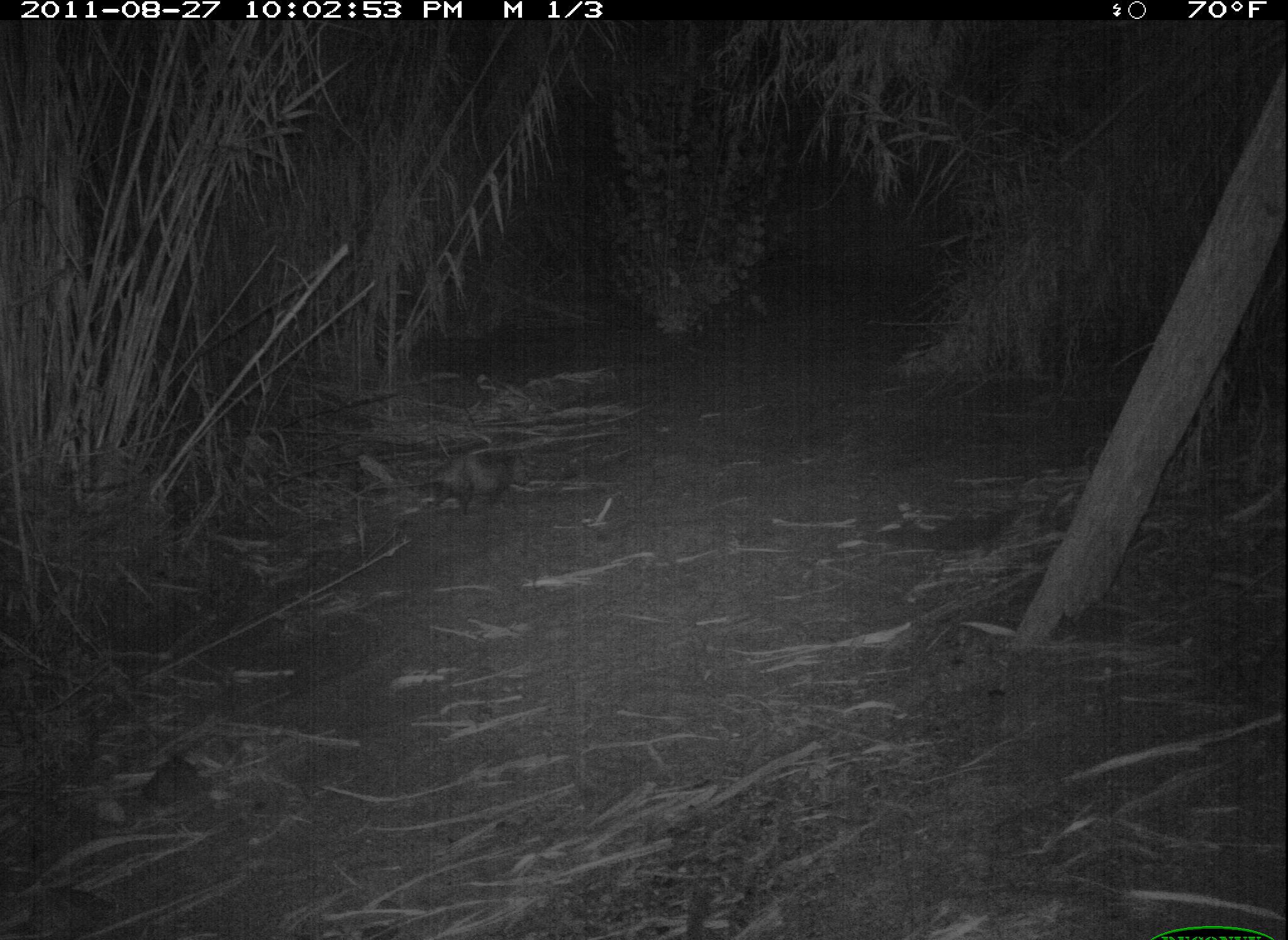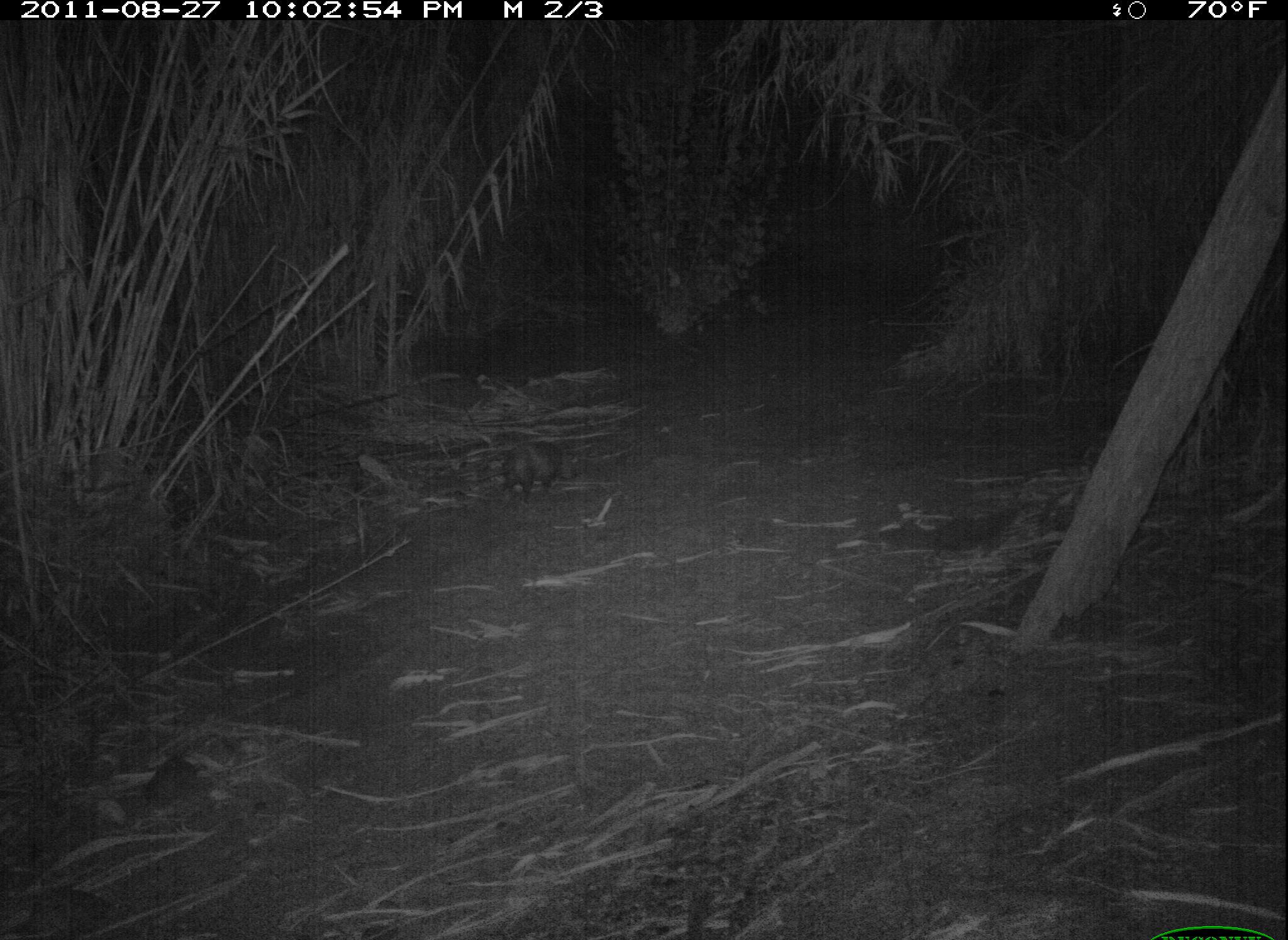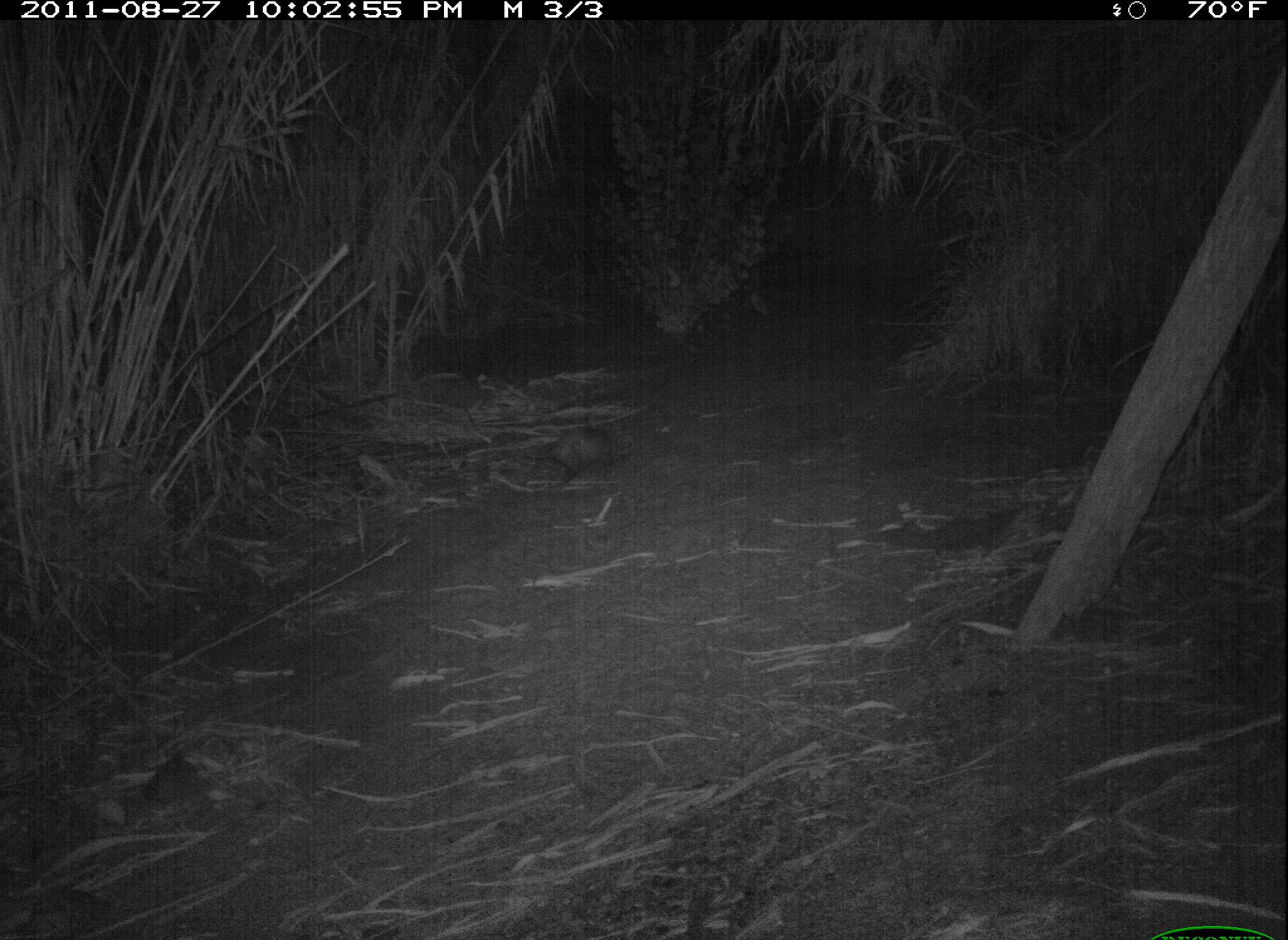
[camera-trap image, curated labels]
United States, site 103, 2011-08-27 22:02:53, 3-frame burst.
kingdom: Animalia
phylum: Chordata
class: Mammalia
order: Didelphimorphia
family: Didelphidae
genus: Didelphis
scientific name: Didelphis virginiana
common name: virginia opossum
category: opossum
Opossum (virginia opossum) (Didelphis virginiana).